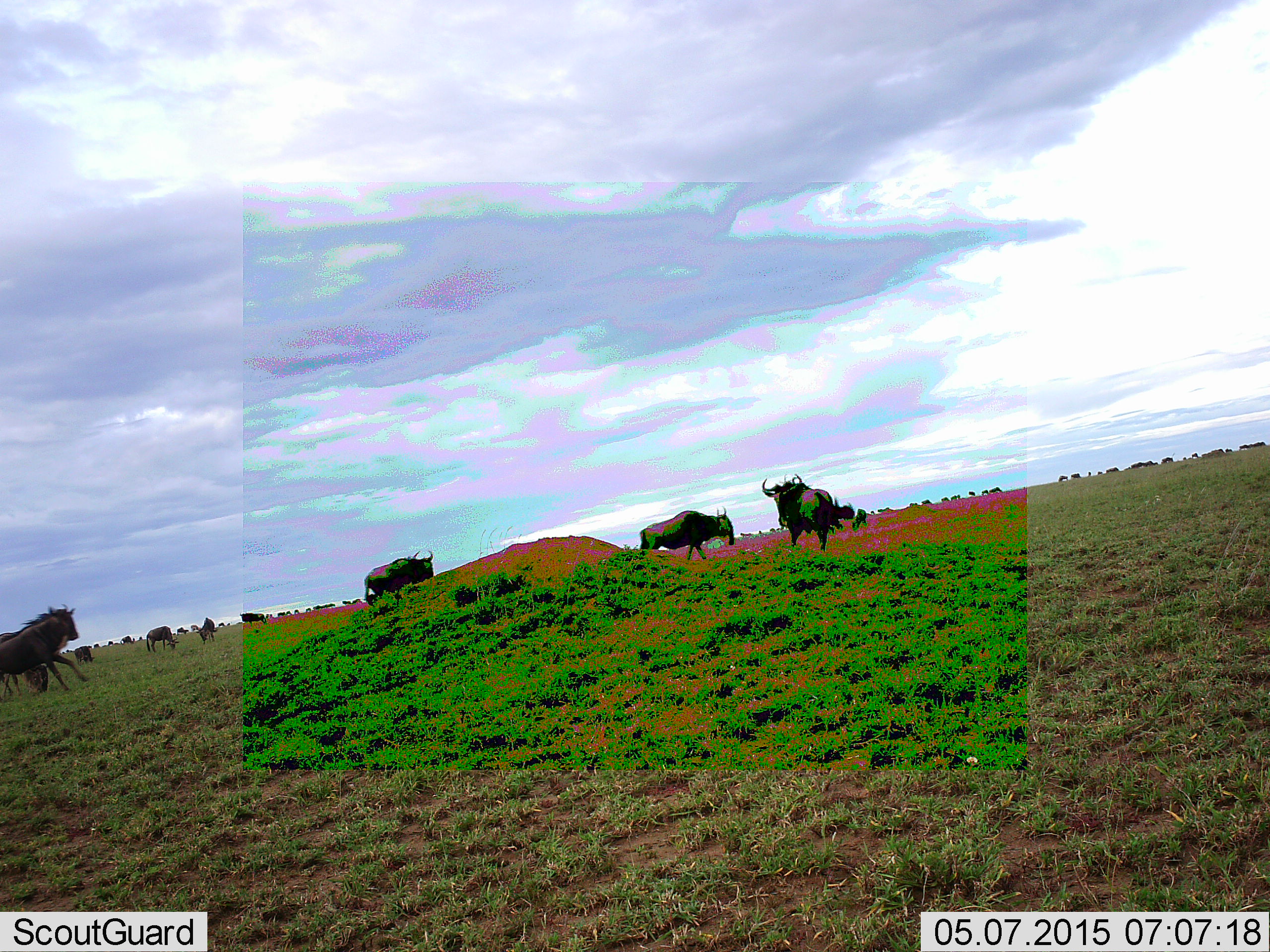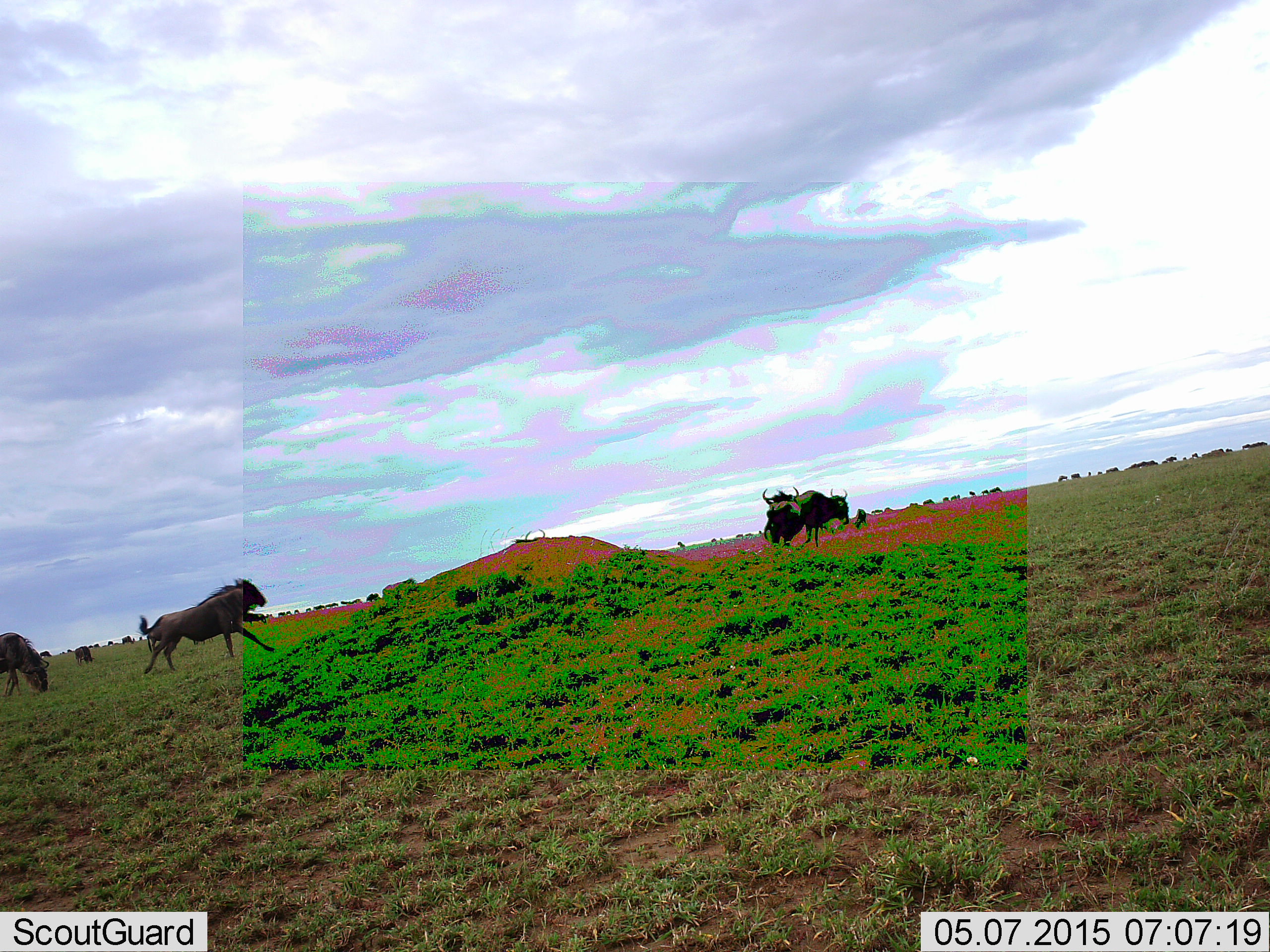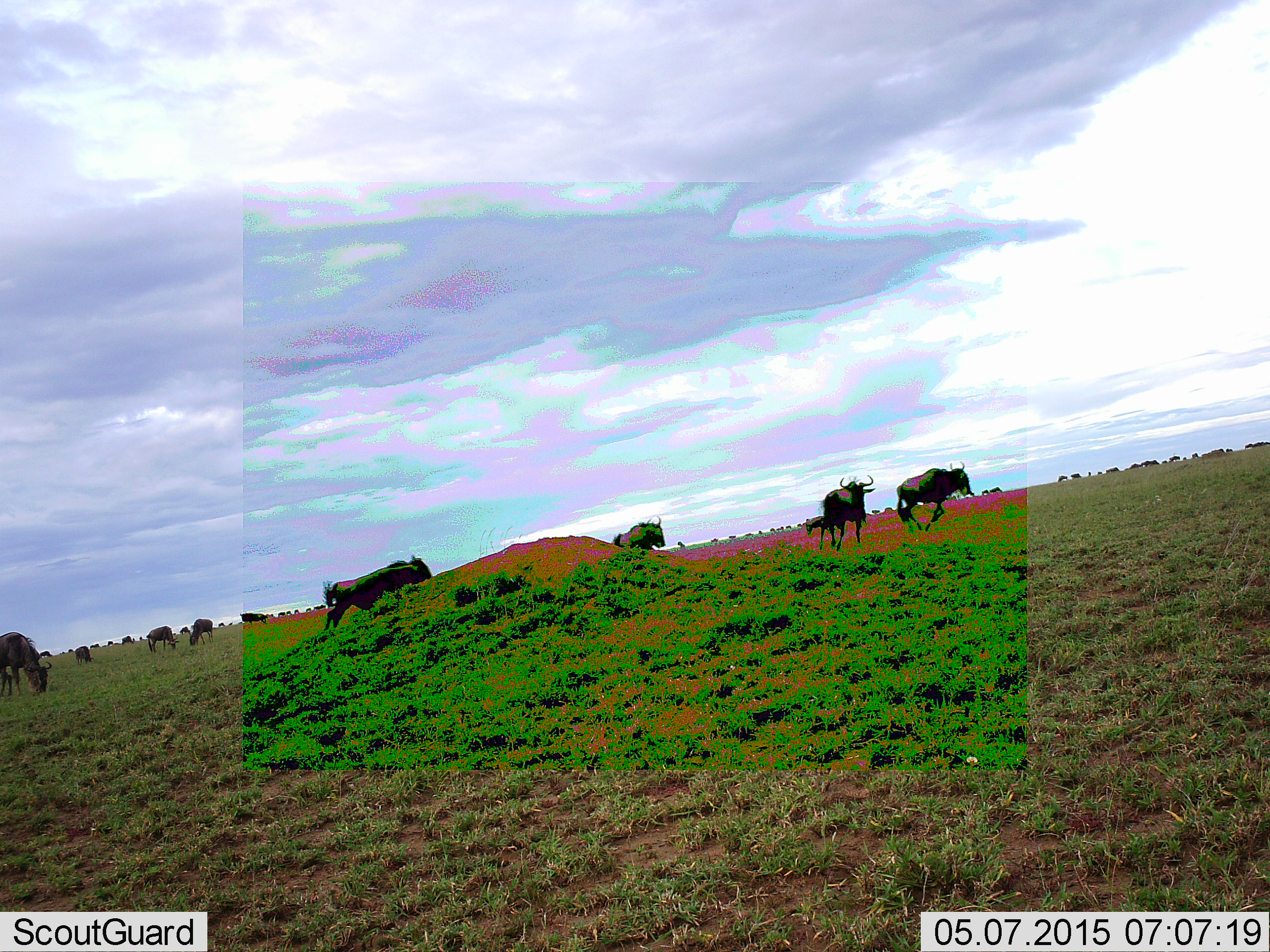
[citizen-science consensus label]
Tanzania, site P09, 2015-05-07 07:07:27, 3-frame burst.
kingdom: Animalia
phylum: Chordata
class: Mammalia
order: Artiodactyla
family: Bovidae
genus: Connochaetes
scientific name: Connochaetes taurinus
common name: blue wildebeest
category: wildebeest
Wildebeest (blue wildebeest) (Connochaetes taurinus), count 11-50. Behavior (volunteer vote fractions): standing 30%, resting 10%, moving 100%, interacting 20%. Young present (vote fraction): 0%. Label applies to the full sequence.